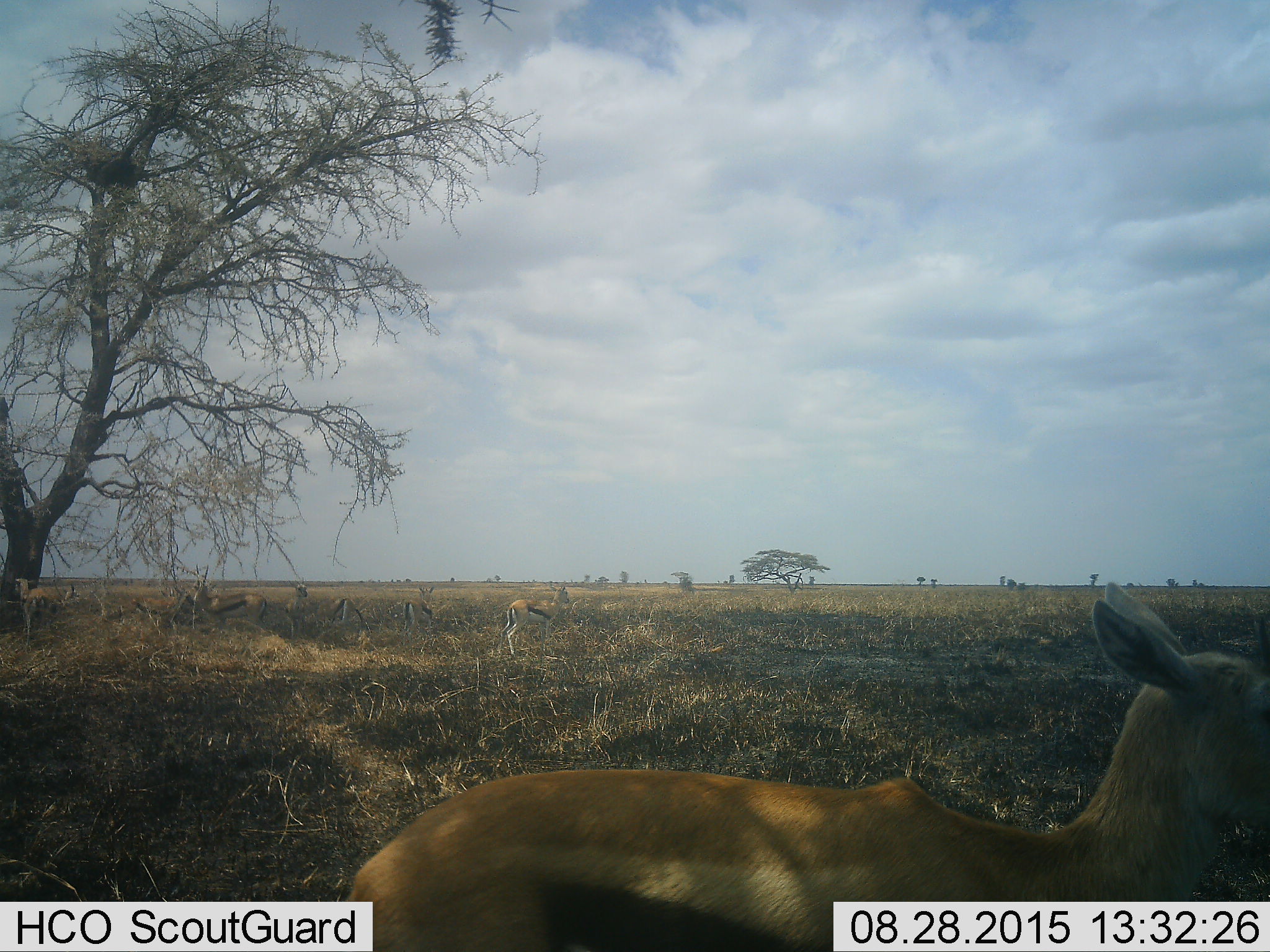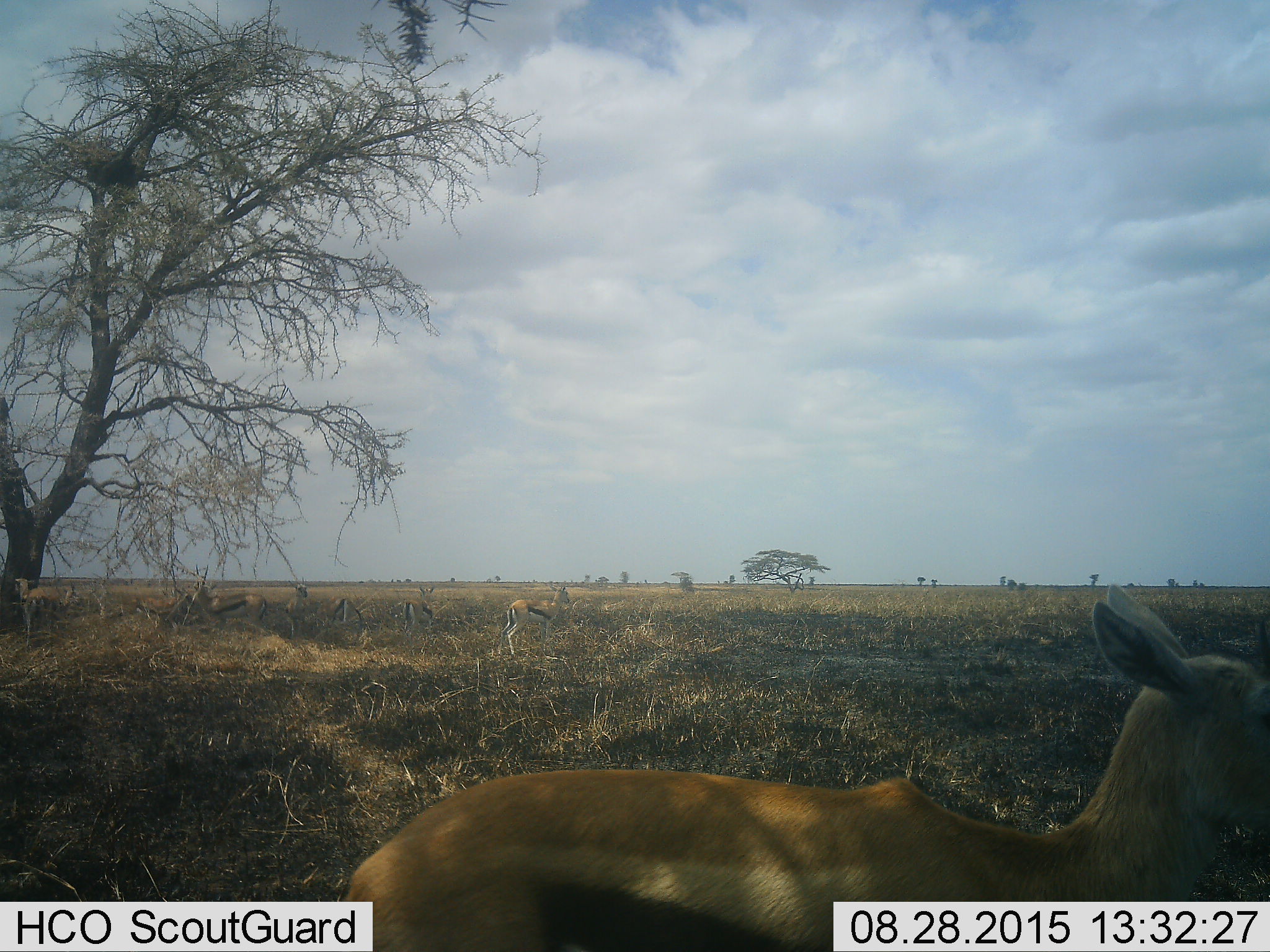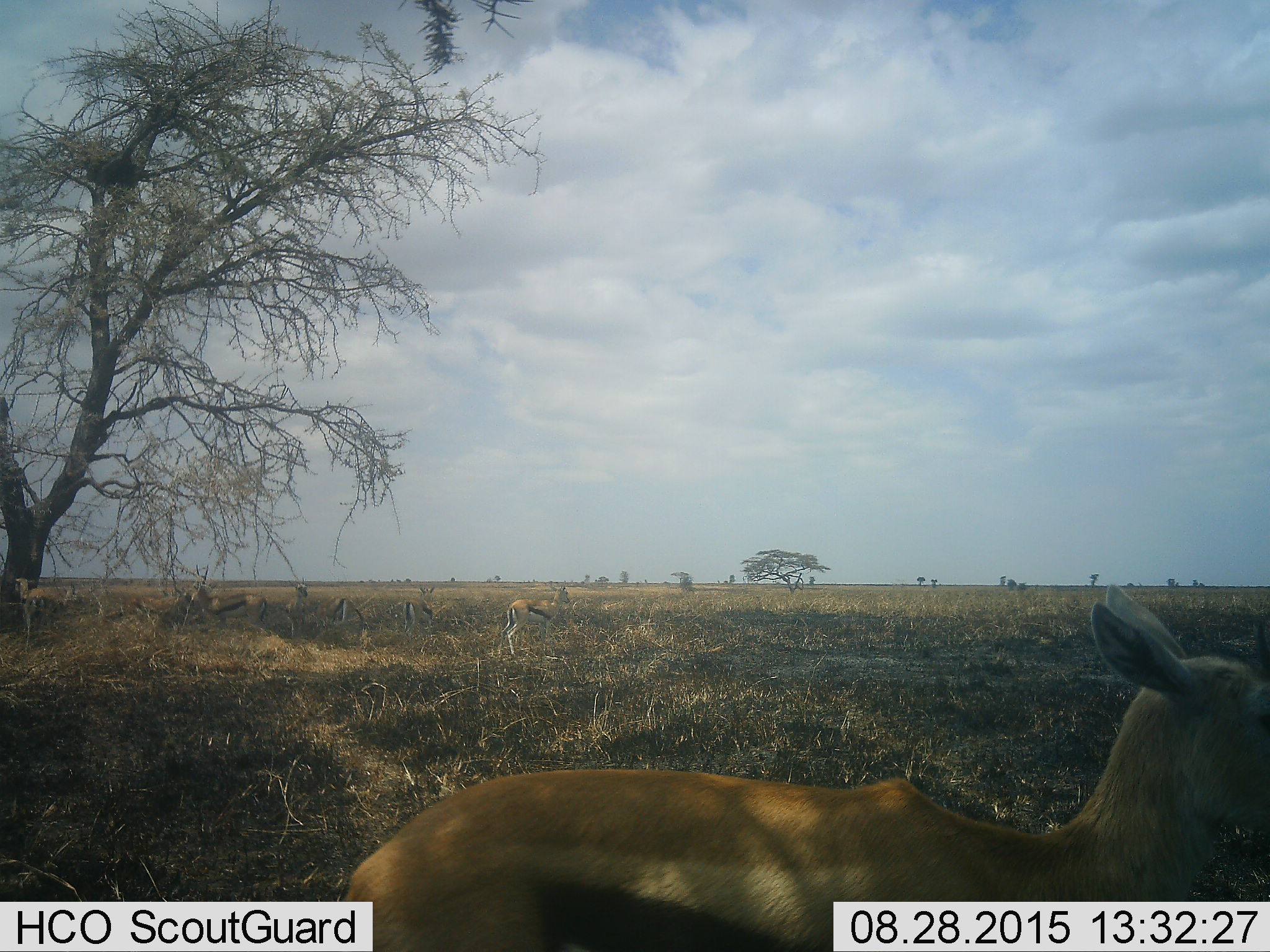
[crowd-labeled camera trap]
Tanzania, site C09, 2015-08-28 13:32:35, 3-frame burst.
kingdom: Animalia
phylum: Chordata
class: Mammalia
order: Artiodactyla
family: Bovidae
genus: Eudorcas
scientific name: Eudorcas thomsonii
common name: thomson's gazelle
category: gazellethomsons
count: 8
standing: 82%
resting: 6%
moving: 24%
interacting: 0%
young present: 6%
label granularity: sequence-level